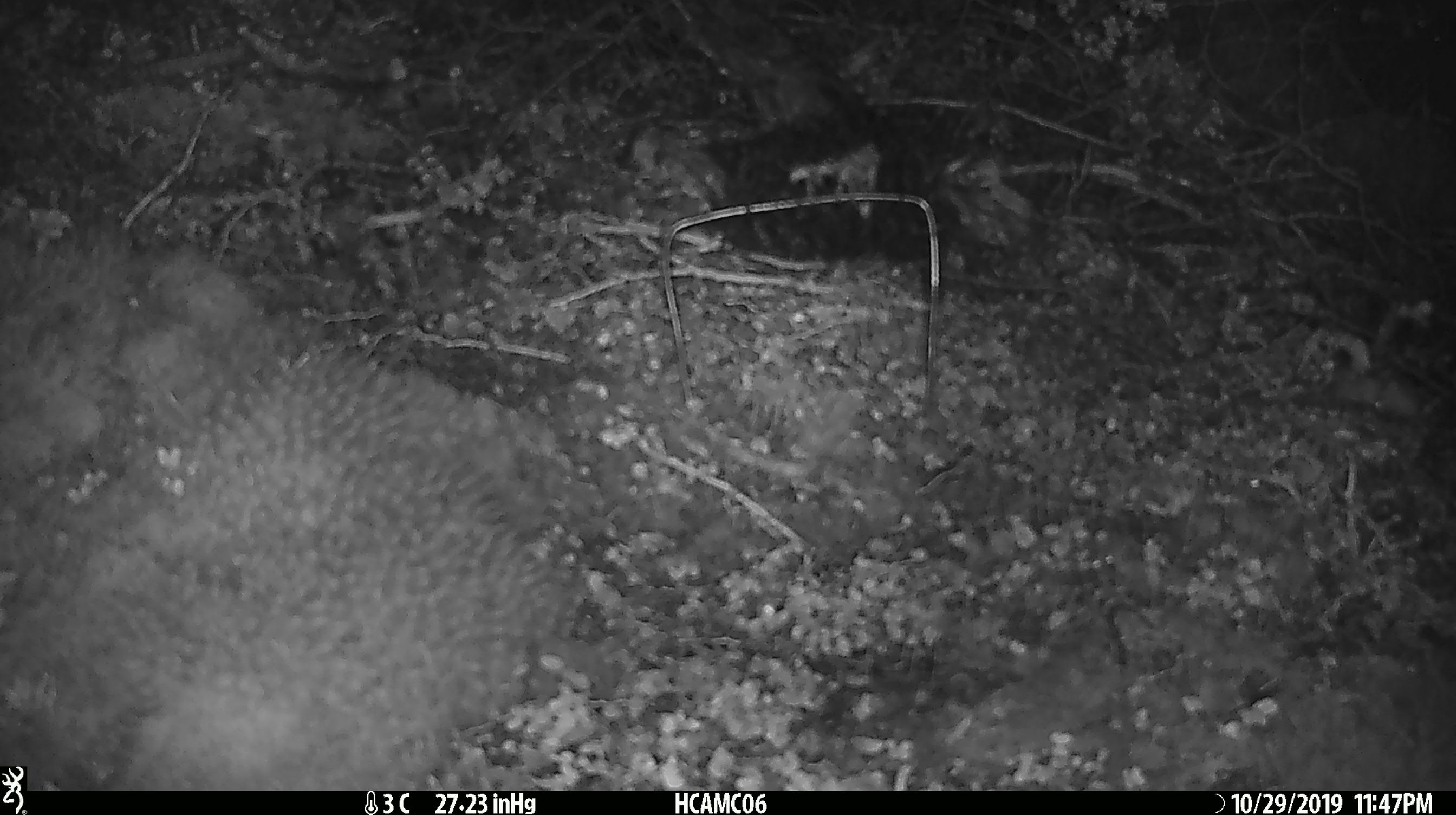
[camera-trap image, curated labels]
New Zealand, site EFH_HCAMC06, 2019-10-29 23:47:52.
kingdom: Animalia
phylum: Chordata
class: Mammalia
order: Rodentia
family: Muridae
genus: Mus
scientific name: Mus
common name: mouse